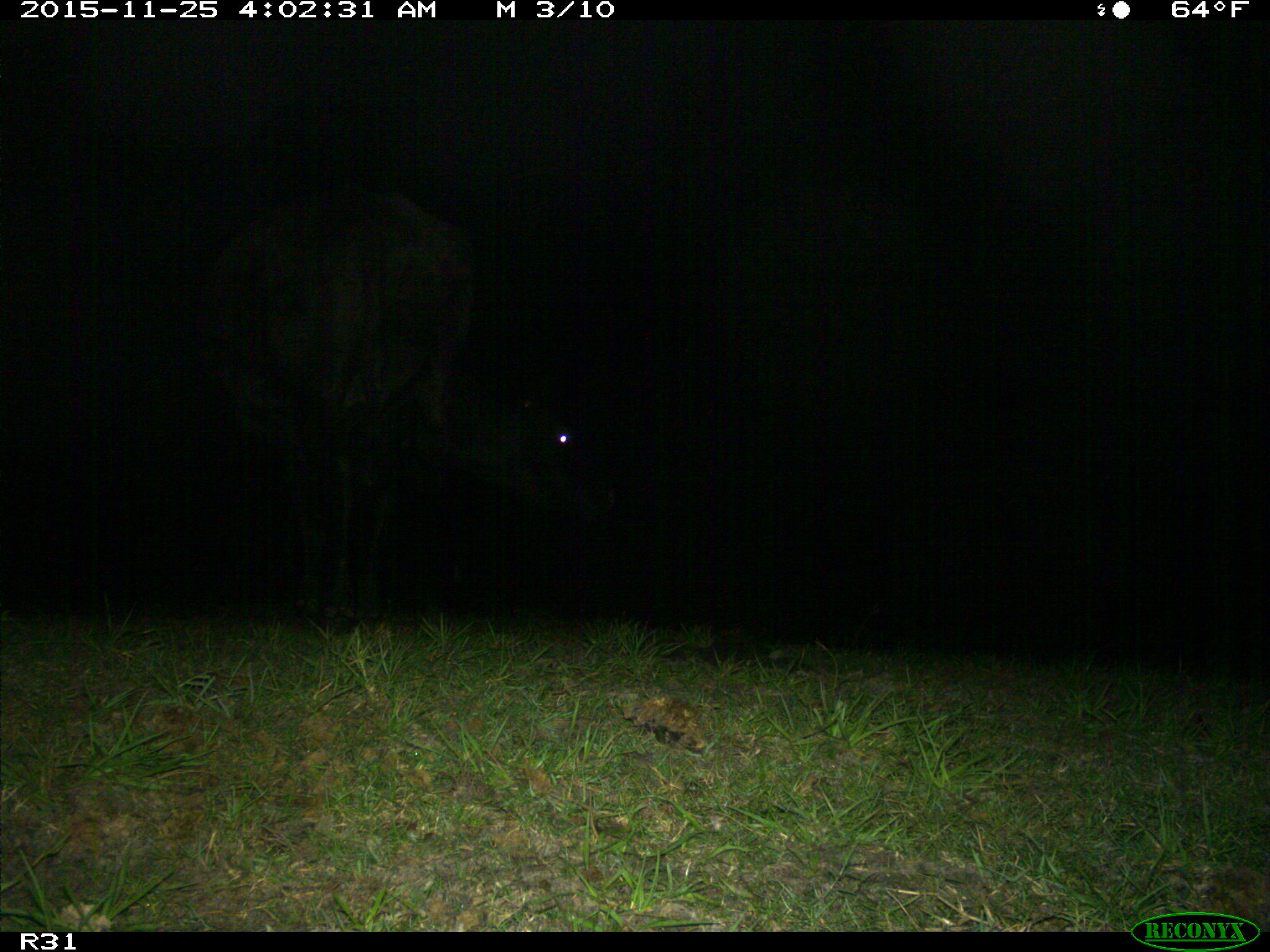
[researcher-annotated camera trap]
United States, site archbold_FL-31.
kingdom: Animalia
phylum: Chordata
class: Mammalia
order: Artiodactyla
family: Bovidae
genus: Bos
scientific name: Bos taurus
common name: domestic cow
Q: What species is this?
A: Bos taurus (domestic cow).